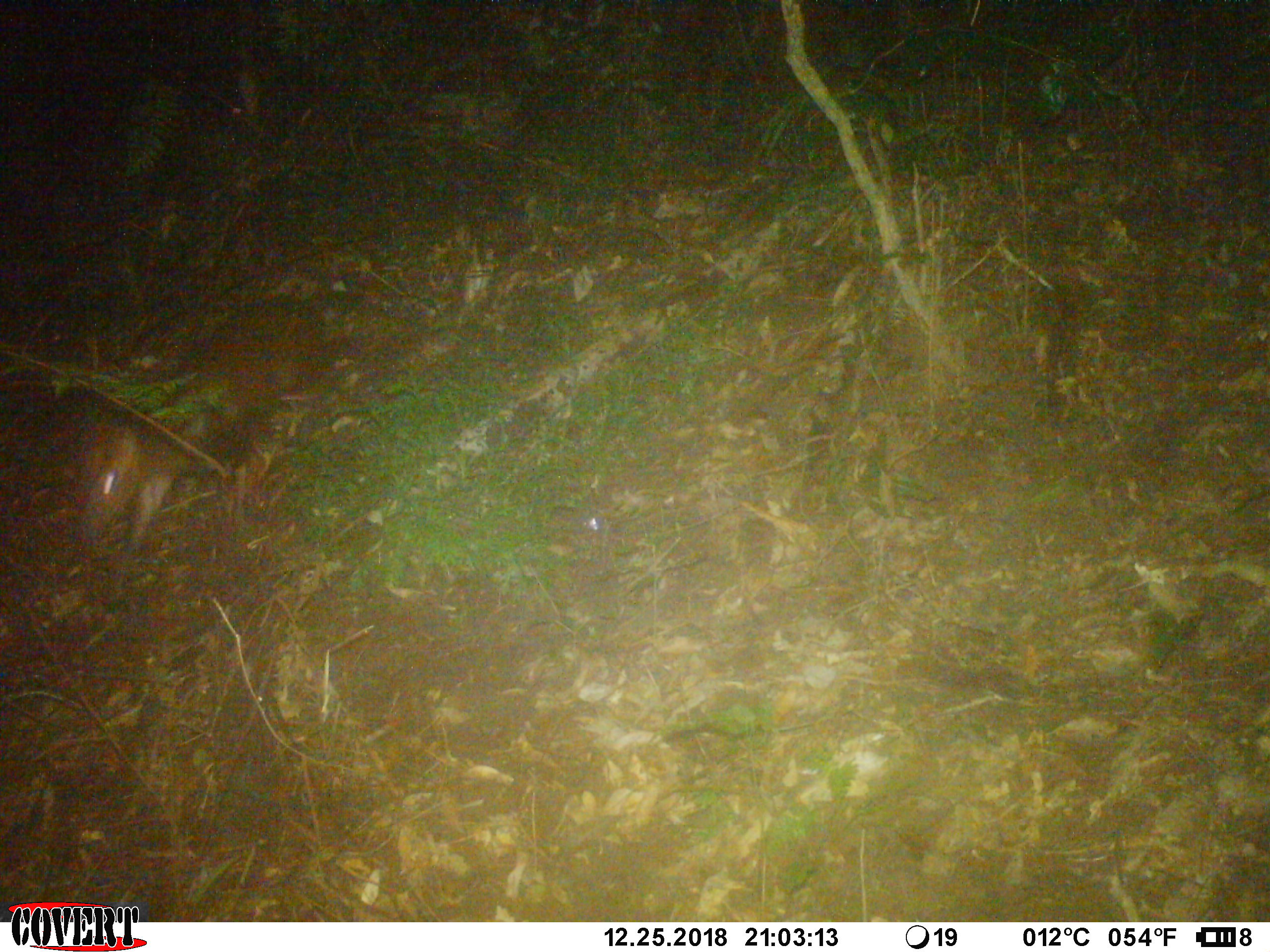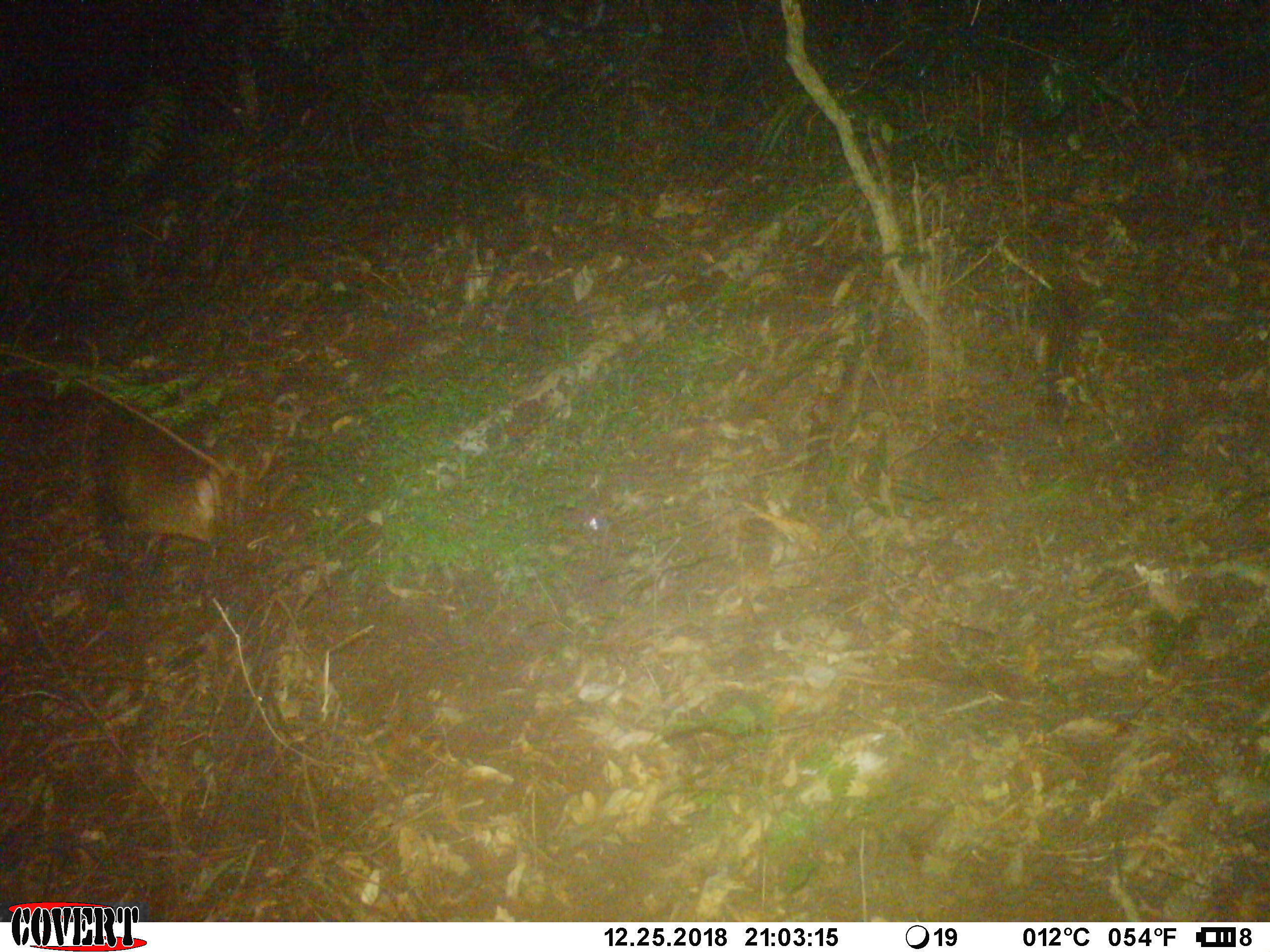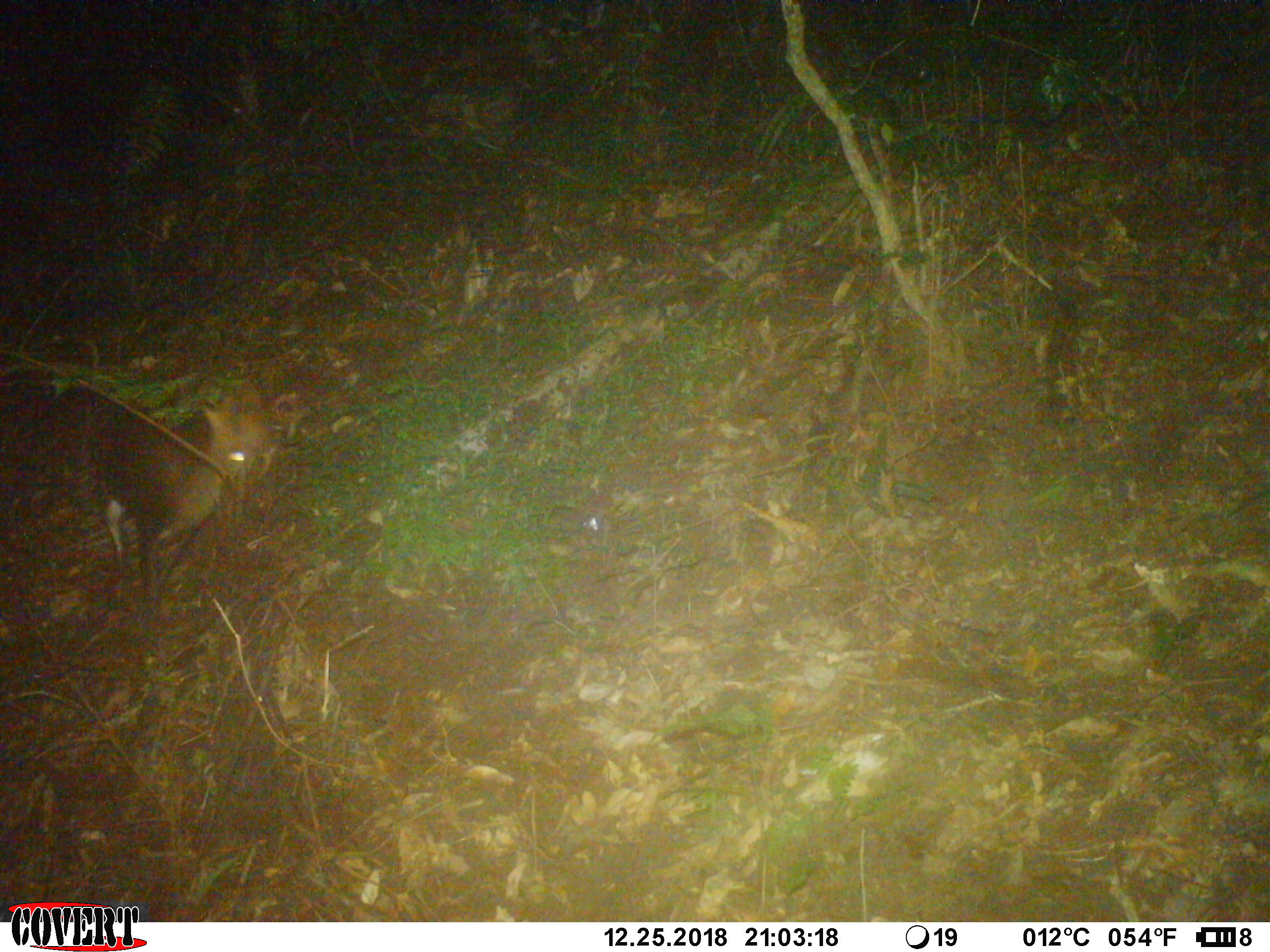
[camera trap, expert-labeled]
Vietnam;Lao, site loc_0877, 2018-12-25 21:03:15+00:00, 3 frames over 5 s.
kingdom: Animalia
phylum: Chordata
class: Mammalia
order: Artiodactyla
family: Cervidae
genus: Muntiacus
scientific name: Muntiacus rooseveltorum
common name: roosevelt's muntjac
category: roosevelts muntjac group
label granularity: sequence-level